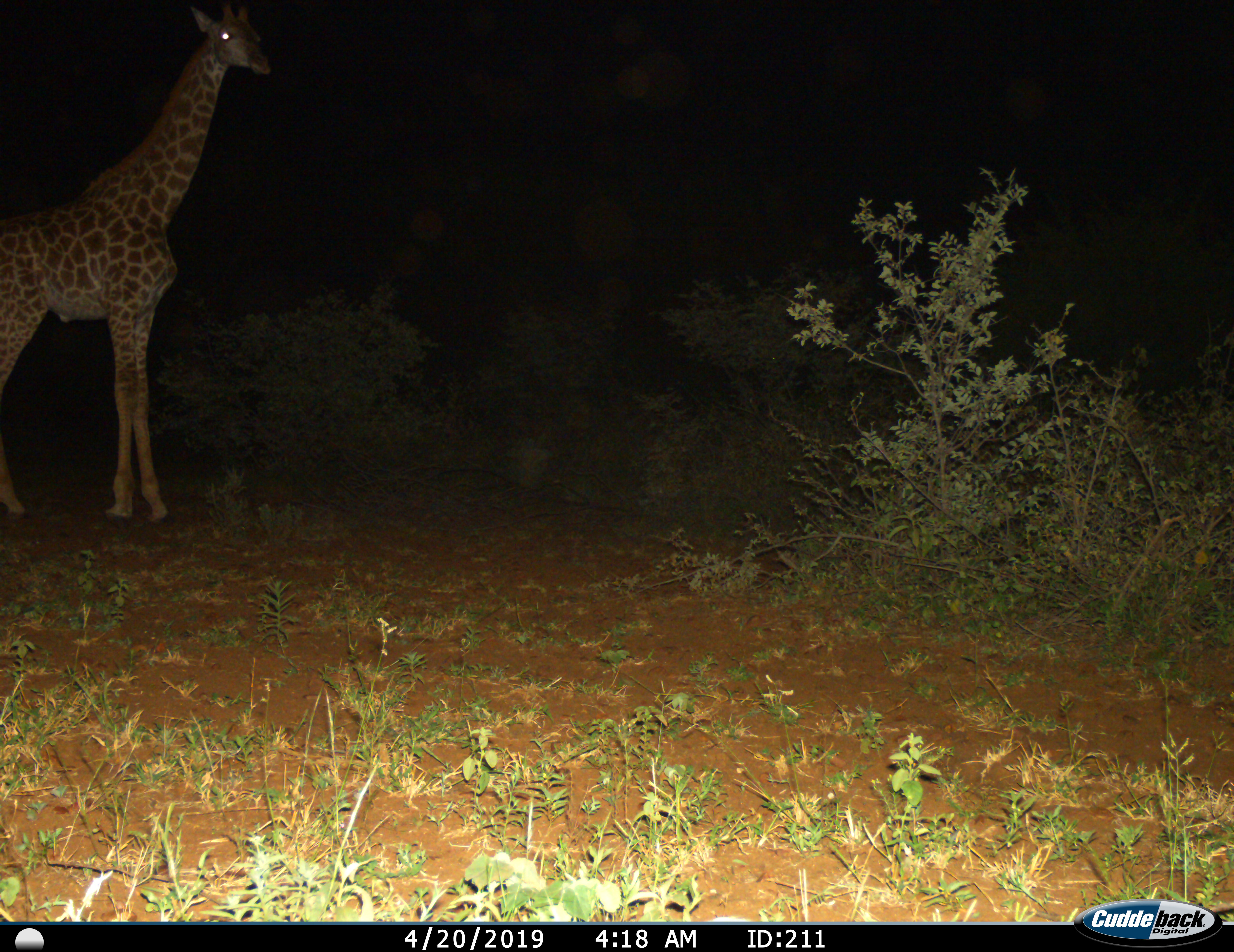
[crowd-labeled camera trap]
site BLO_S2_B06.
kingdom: Animalia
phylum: Chordata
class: Mammalia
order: Artiodactyla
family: Giraffidae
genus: Giraffa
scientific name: Giraffa camelopardalis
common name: giraffe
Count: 1.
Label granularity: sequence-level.